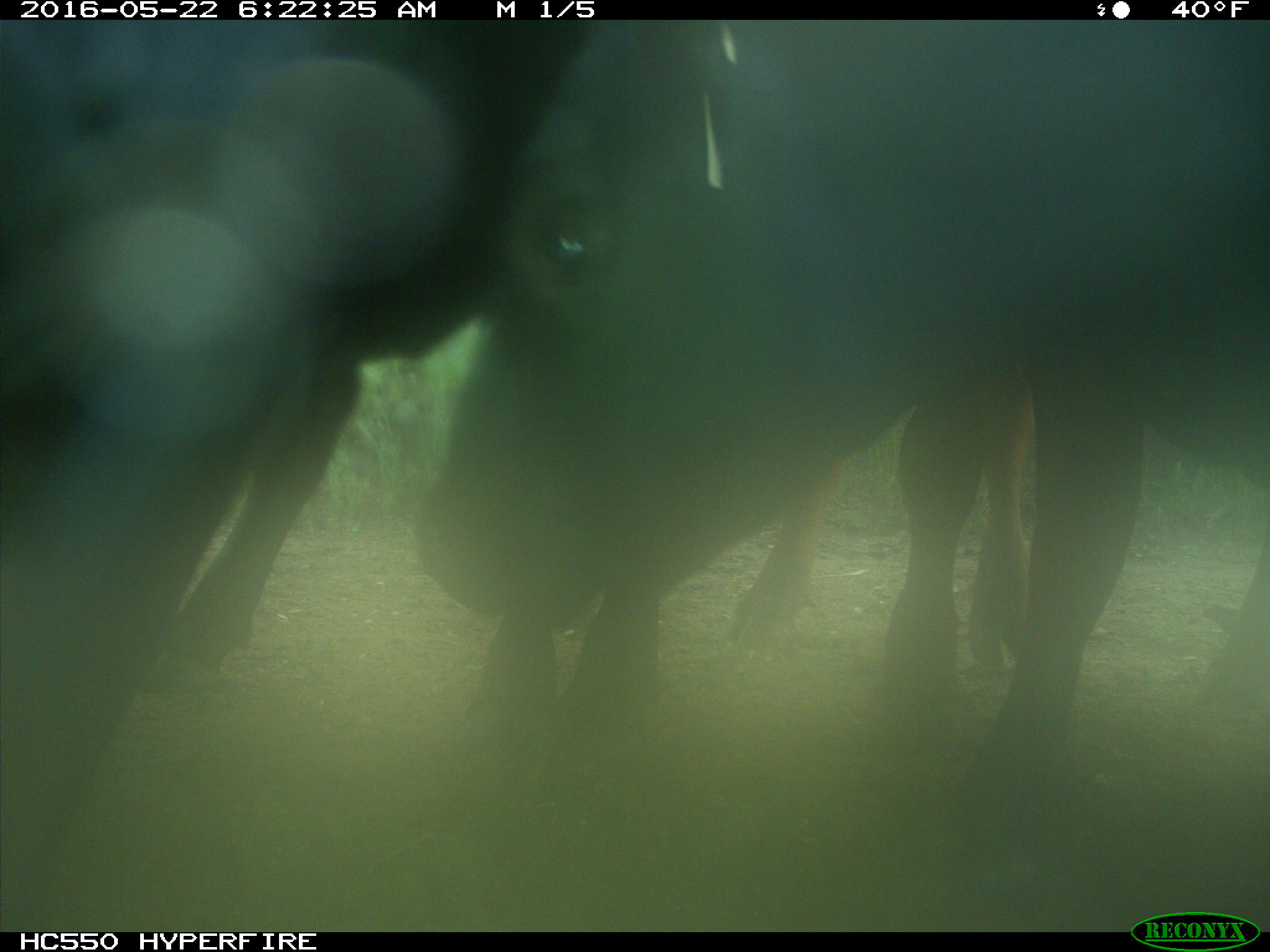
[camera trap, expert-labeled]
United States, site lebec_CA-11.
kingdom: Animalia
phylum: Chordata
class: Mammalia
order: Artiodactyla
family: Bovidae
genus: Bos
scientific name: Bos taurus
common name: domestic cow